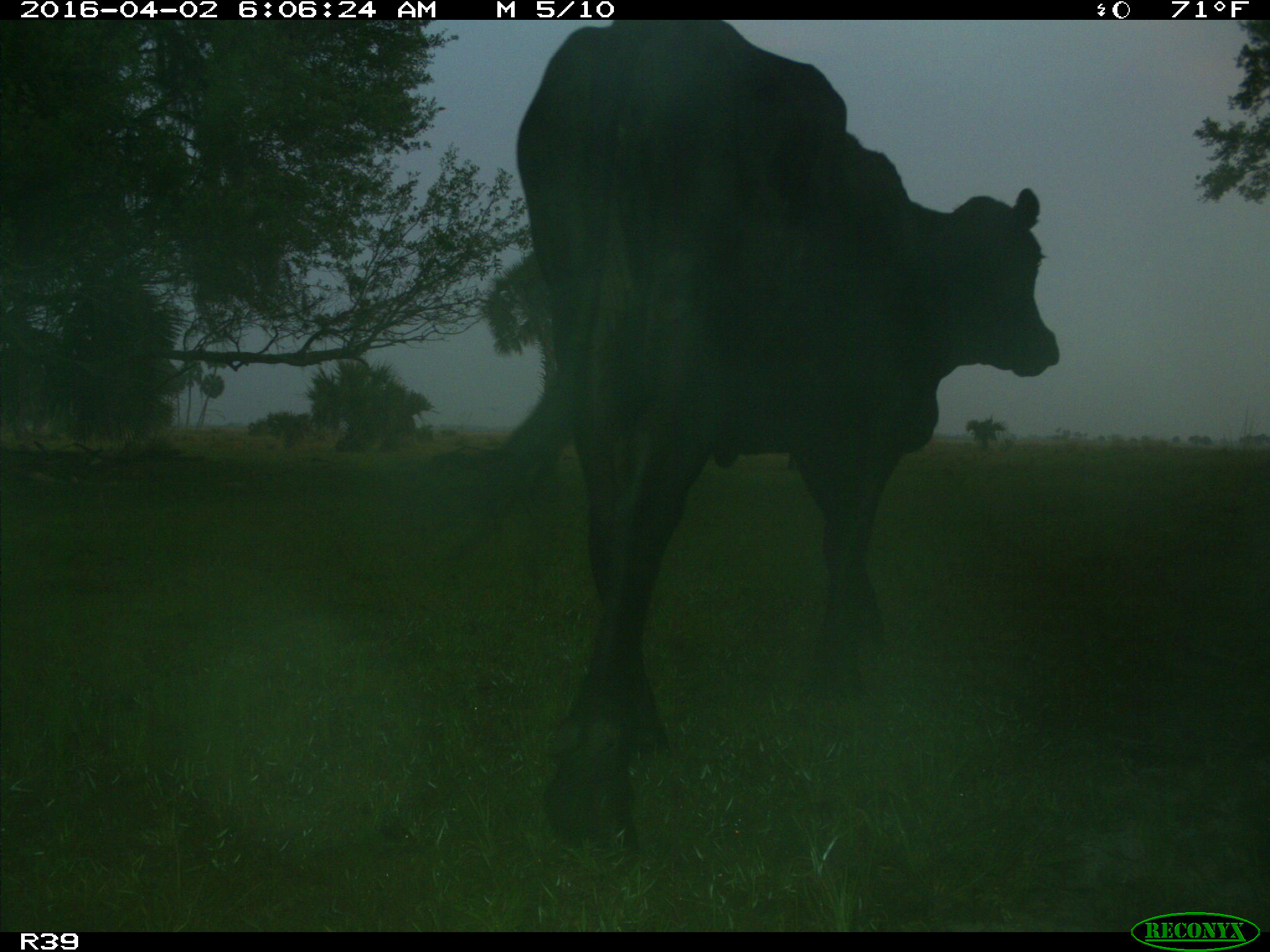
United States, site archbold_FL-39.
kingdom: Animalia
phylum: Chordata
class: Mammalia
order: Artiodactyla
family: Bovidae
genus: Bos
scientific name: Bos taurus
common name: domestic cow